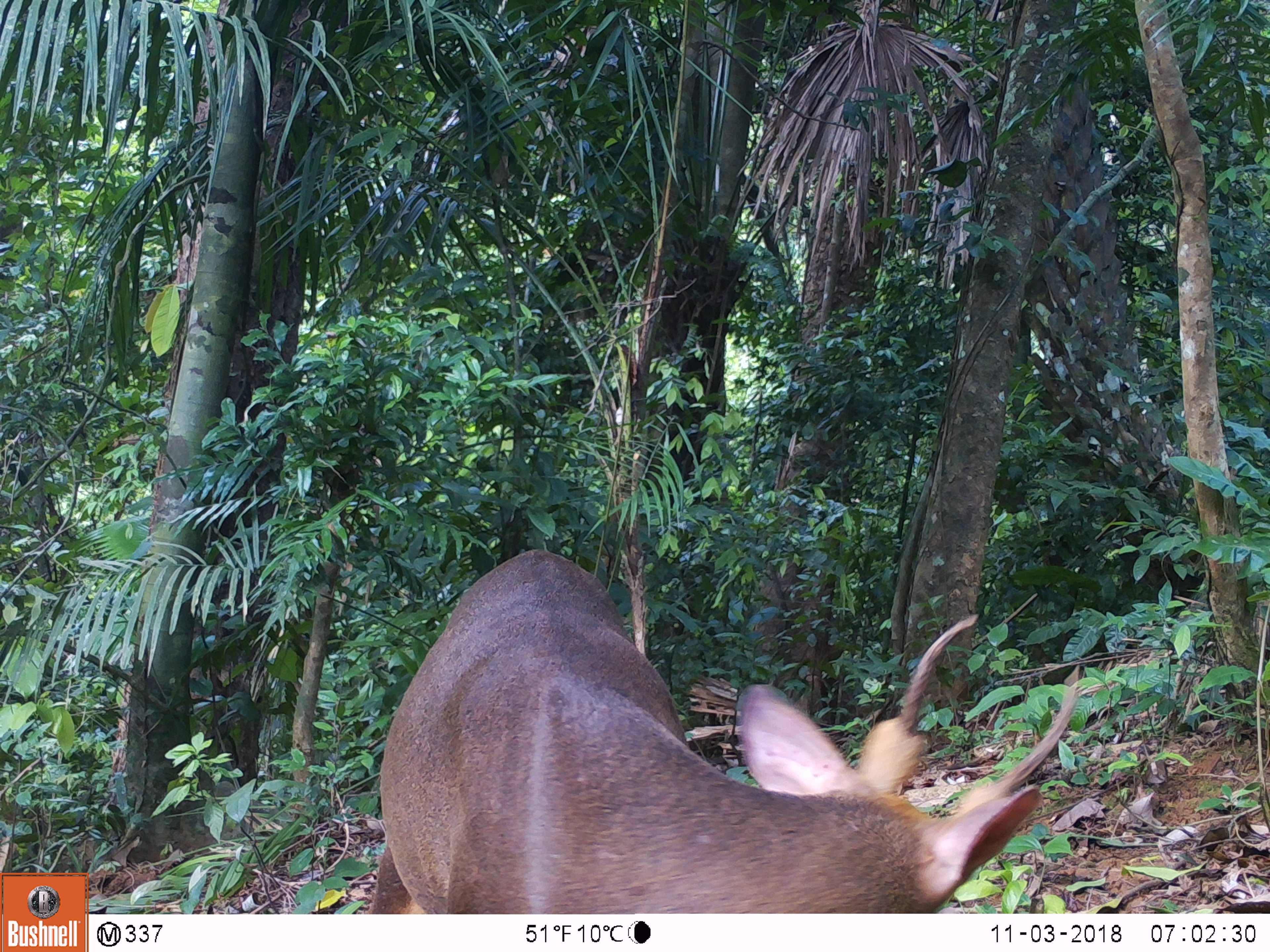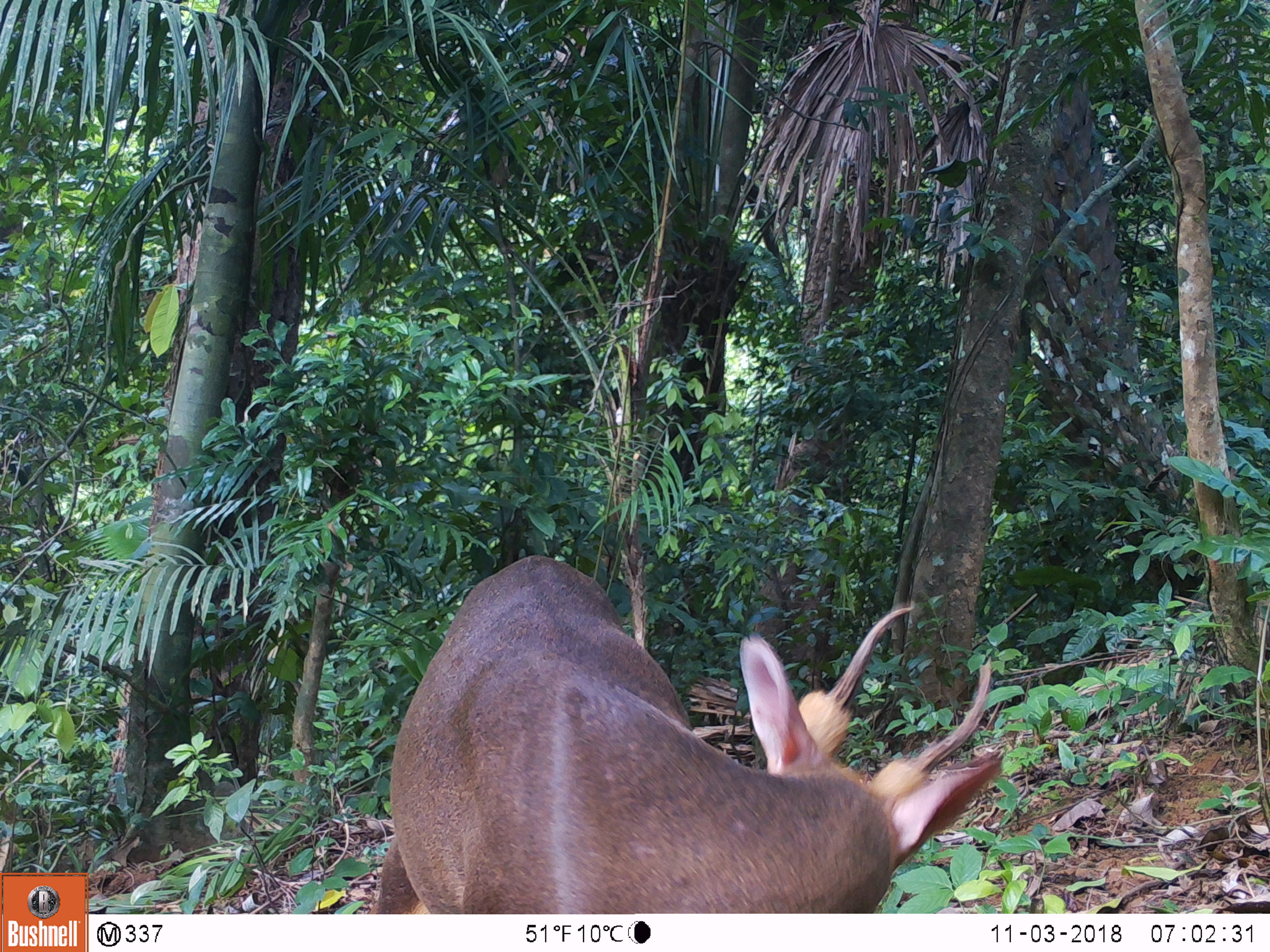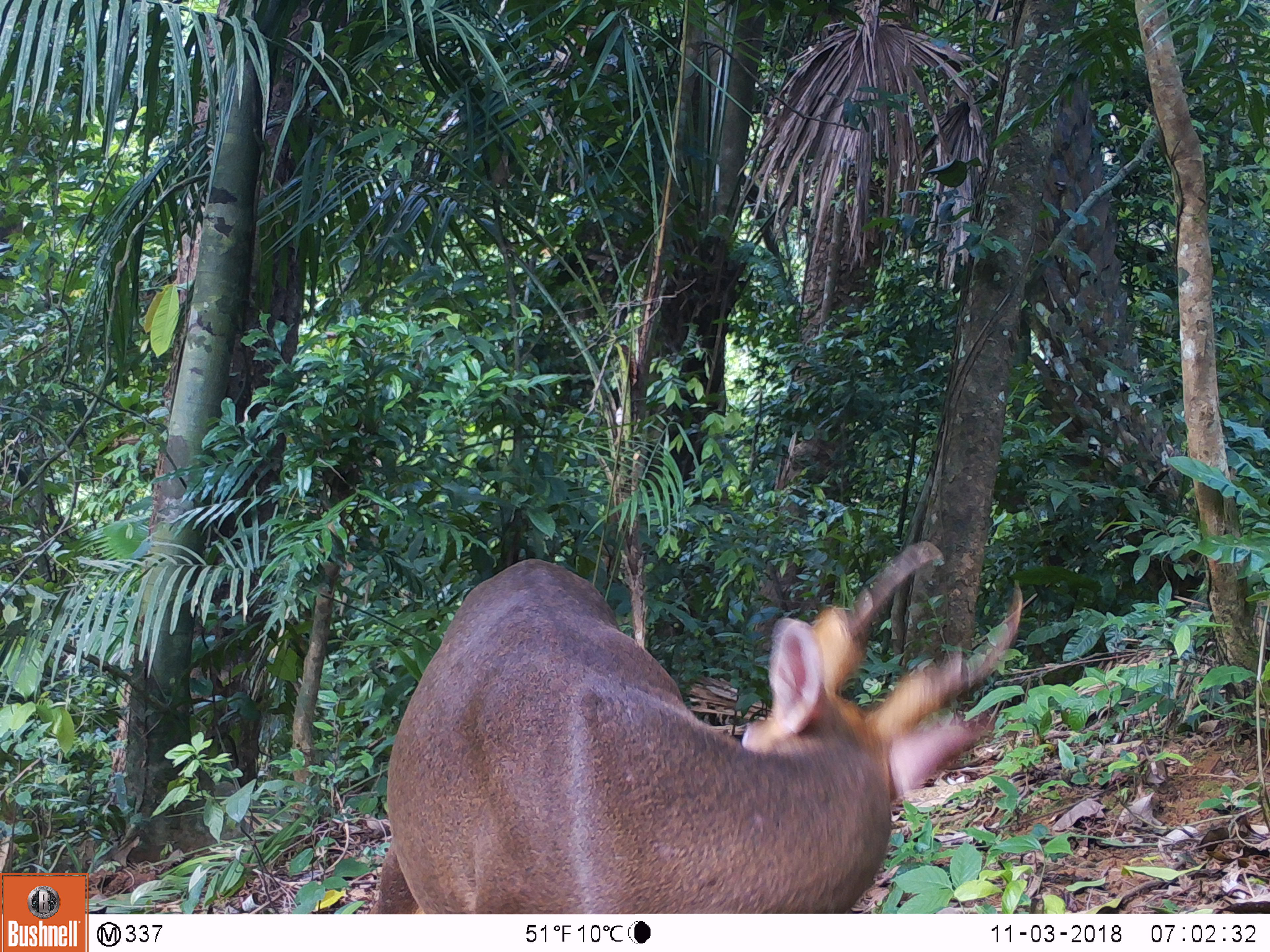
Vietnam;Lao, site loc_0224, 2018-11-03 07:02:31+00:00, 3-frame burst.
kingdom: Animalia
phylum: Chordata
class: Mammalia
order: Artiodactyla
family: Cervidae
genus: Muntiacus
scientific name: Muntiacus vuquangensis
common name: large-antlered muntjac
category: large antlered muntjac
Large antlered muntjac (large-antlered muntjac) (Muntiacus vuquangensis). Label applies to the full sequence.